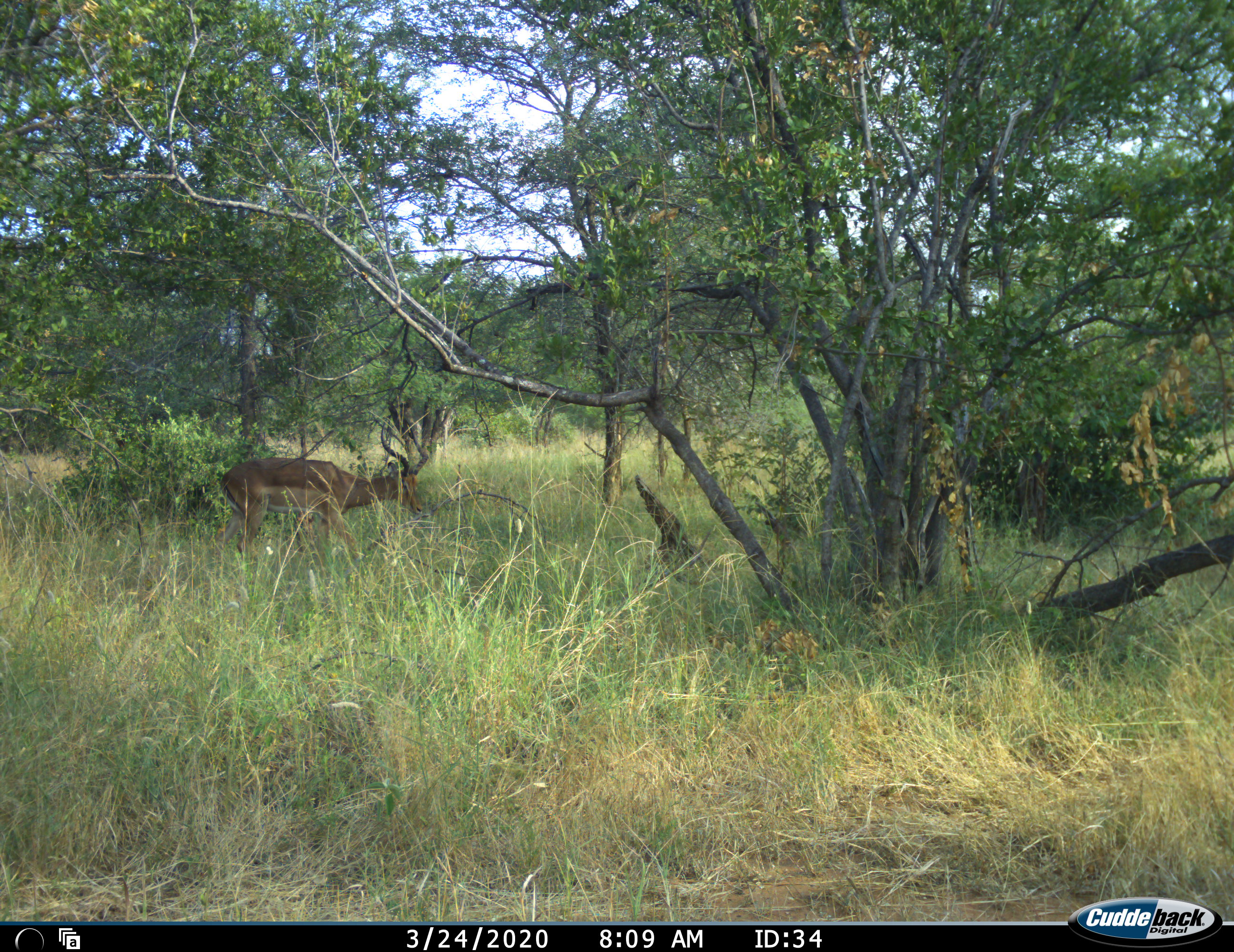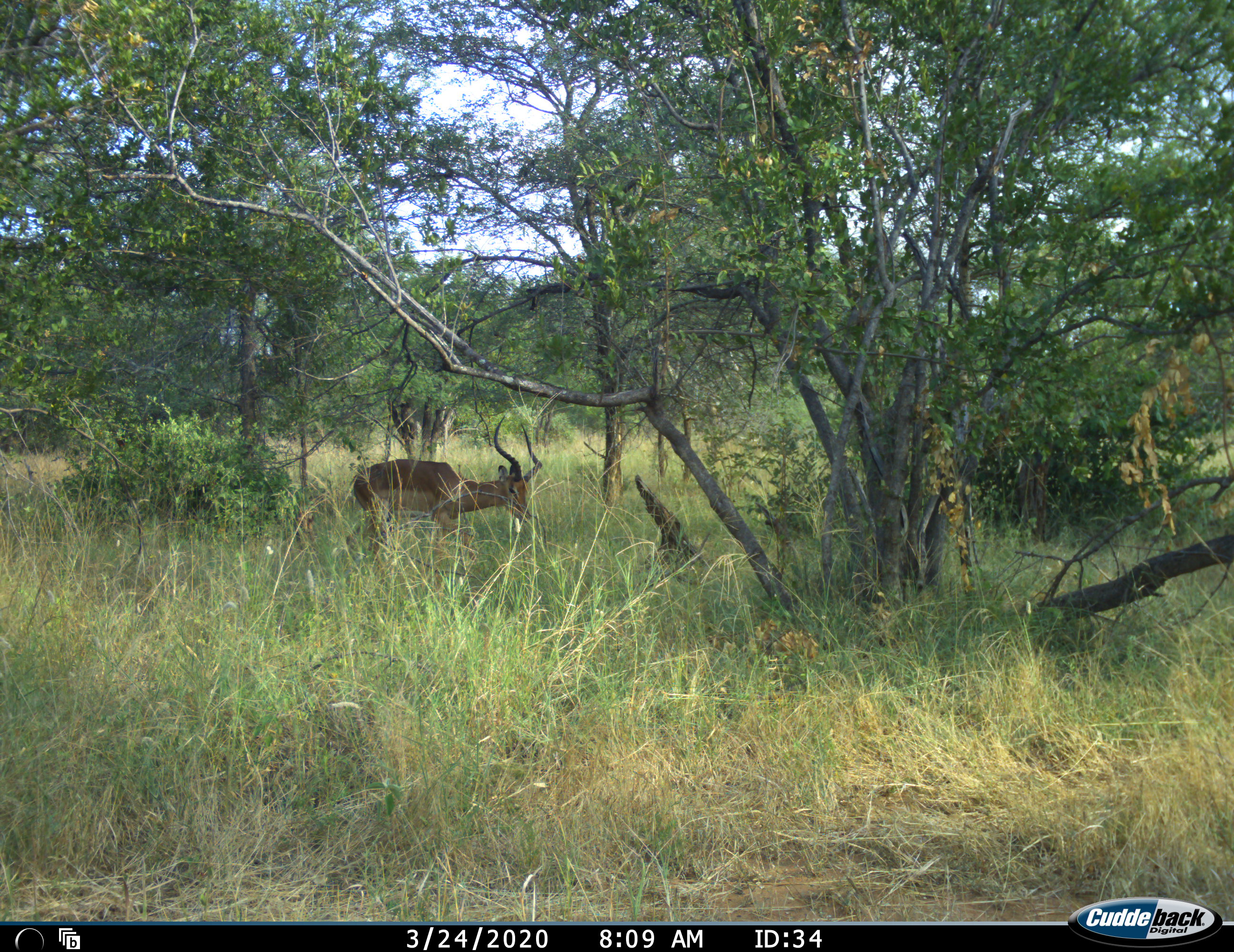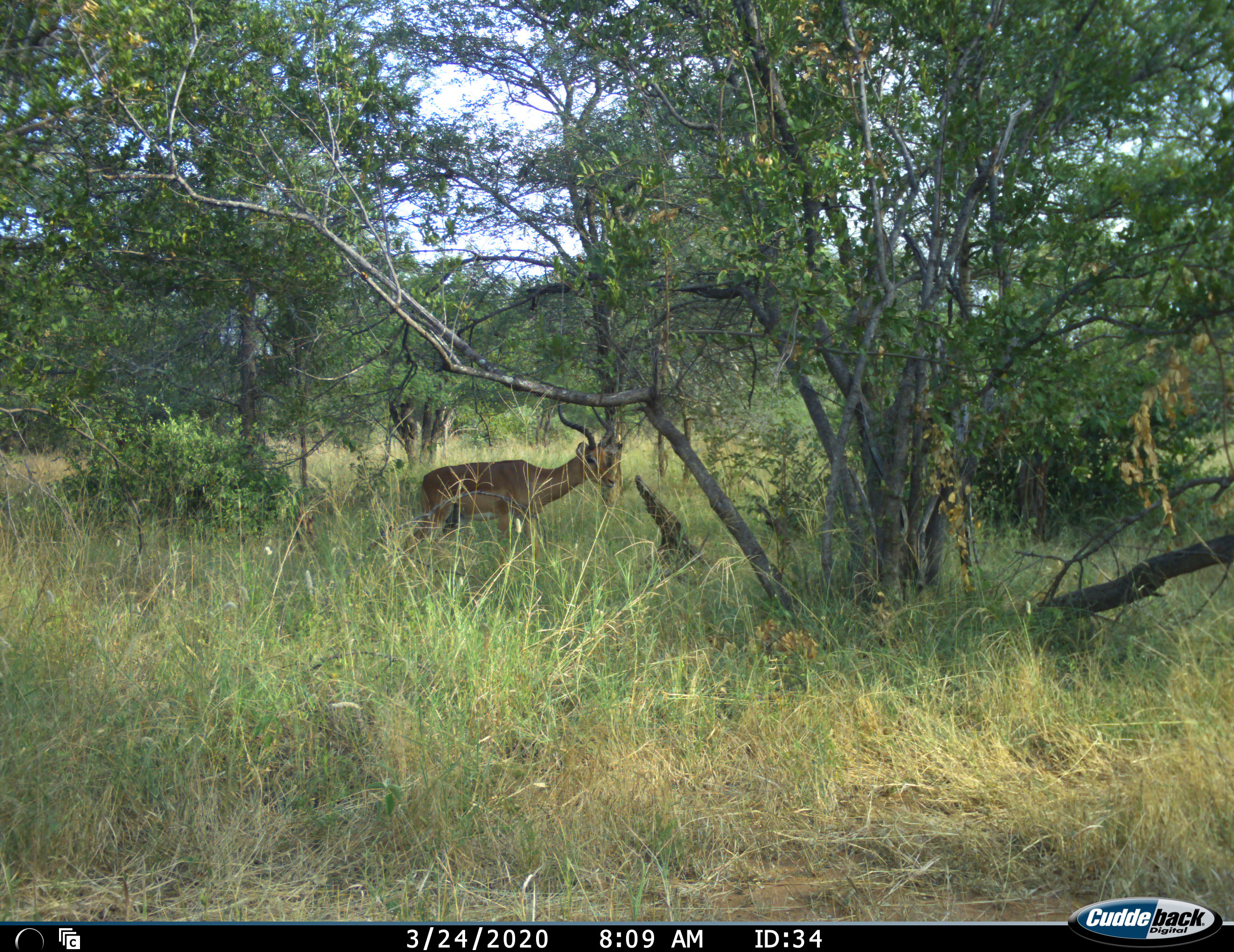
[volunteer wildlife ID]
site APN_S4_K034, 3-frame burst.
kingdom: Animalia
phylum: Chordata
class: Mammalia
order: Artiodactyla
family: Bovidae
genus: Aepyceros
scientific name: Aepyceros melampus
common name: impala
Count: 1.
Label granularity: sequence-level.